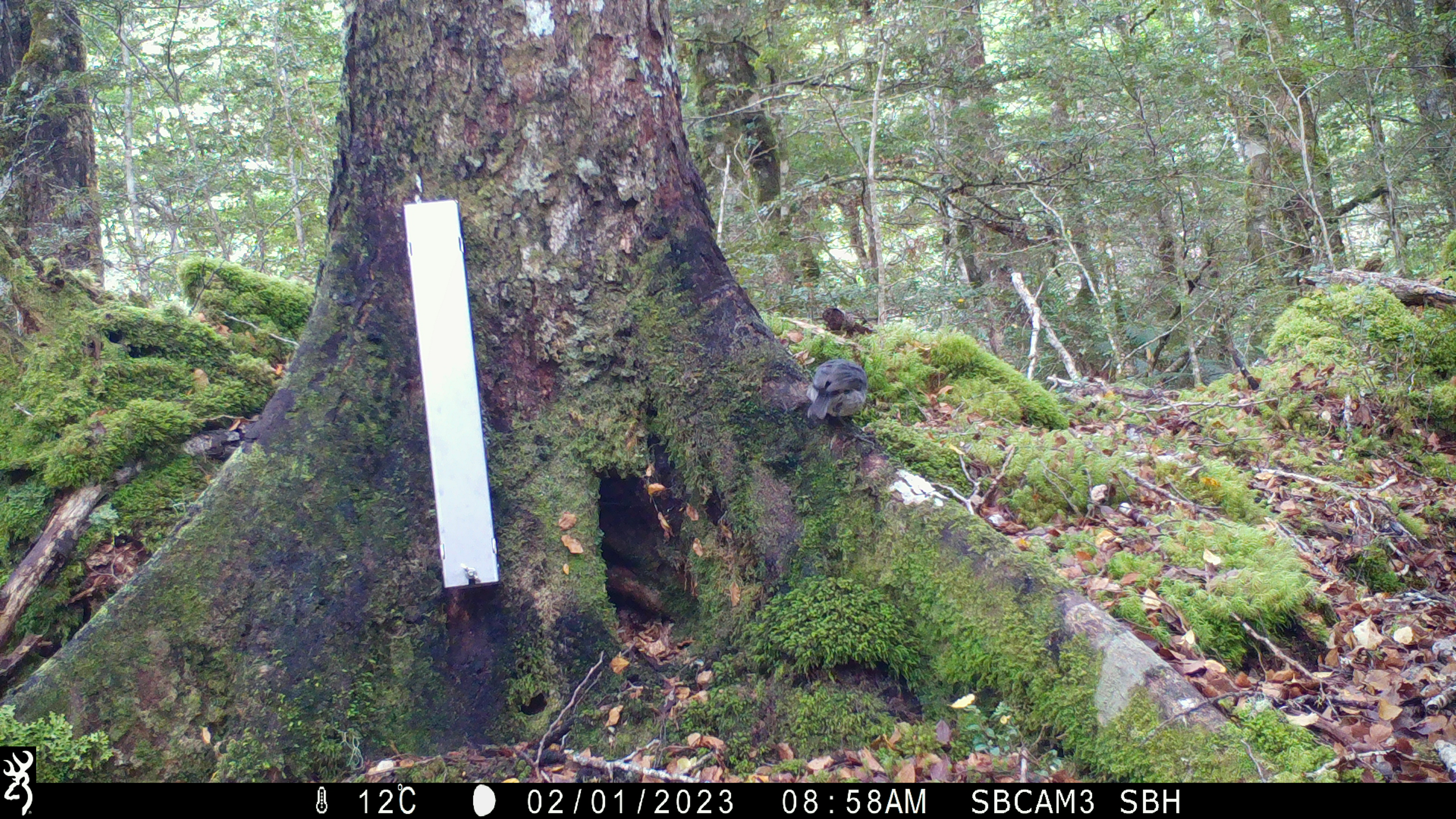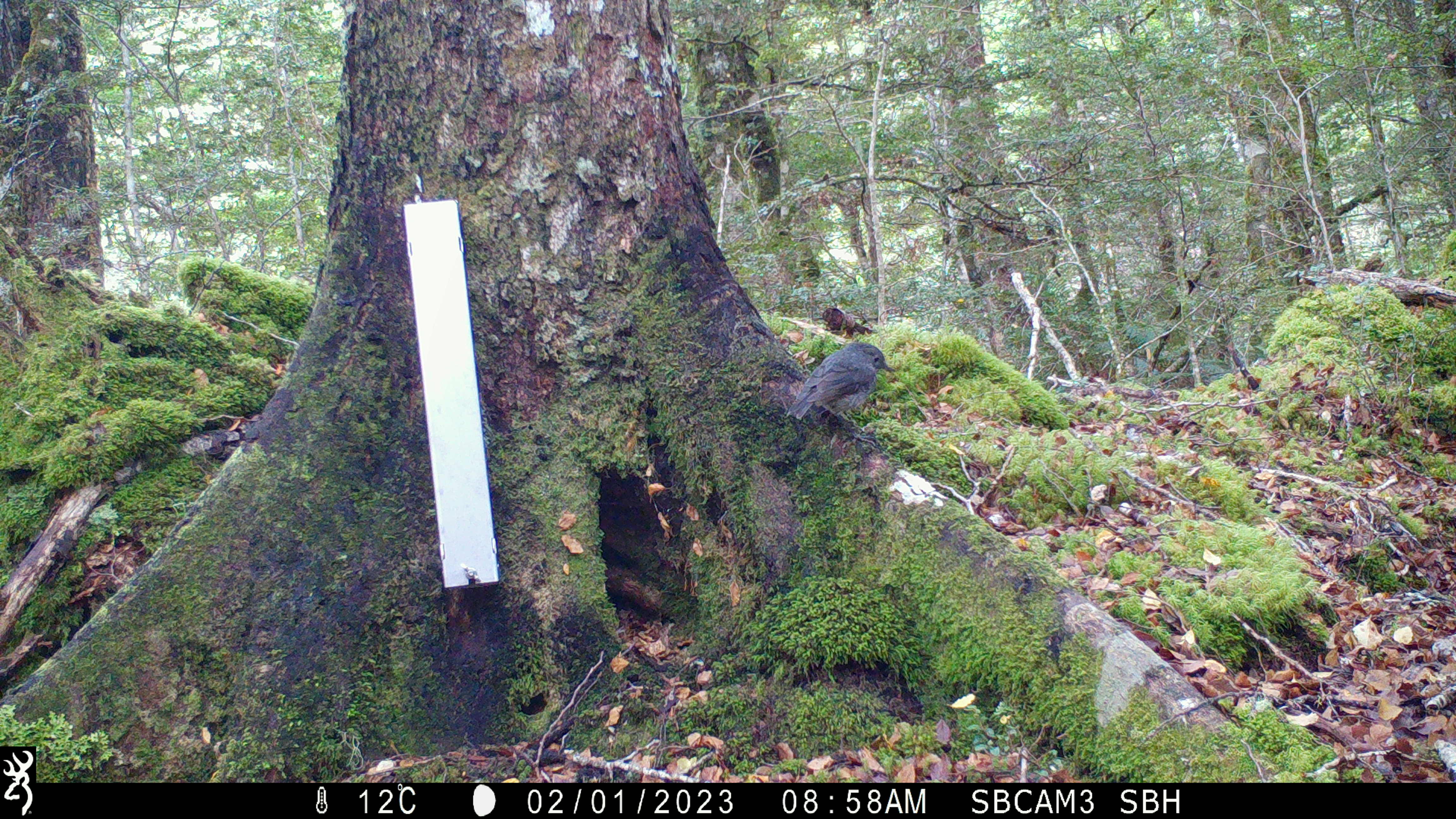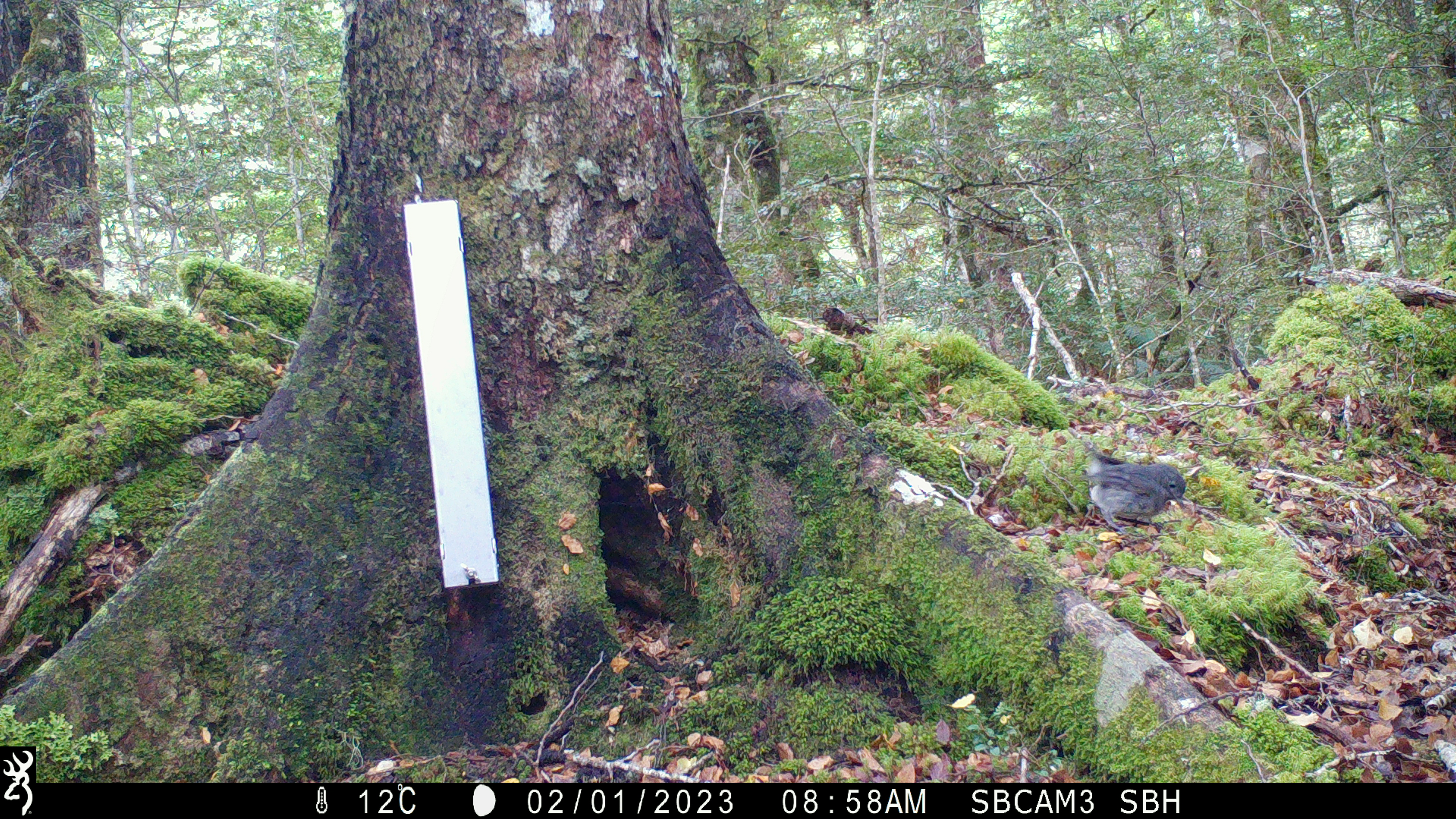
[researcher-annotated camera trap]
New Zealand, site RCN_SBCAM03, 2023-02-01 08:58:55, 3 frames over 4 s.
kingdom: Animalia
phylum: Chordata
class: Aves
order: Passeriformes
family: Petroicidae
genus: Petroica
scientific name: Petroica australis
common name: new zealand robin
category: robin